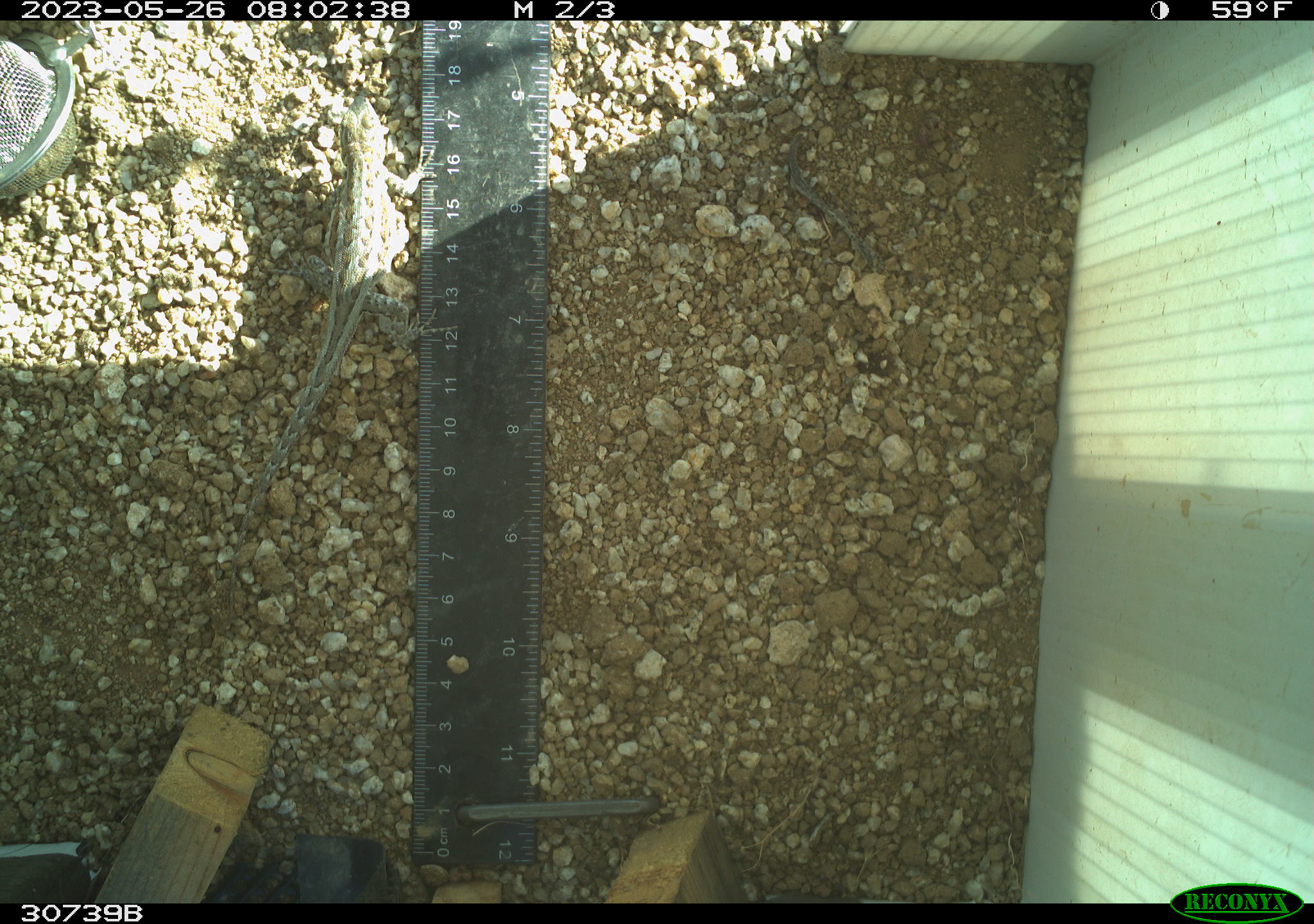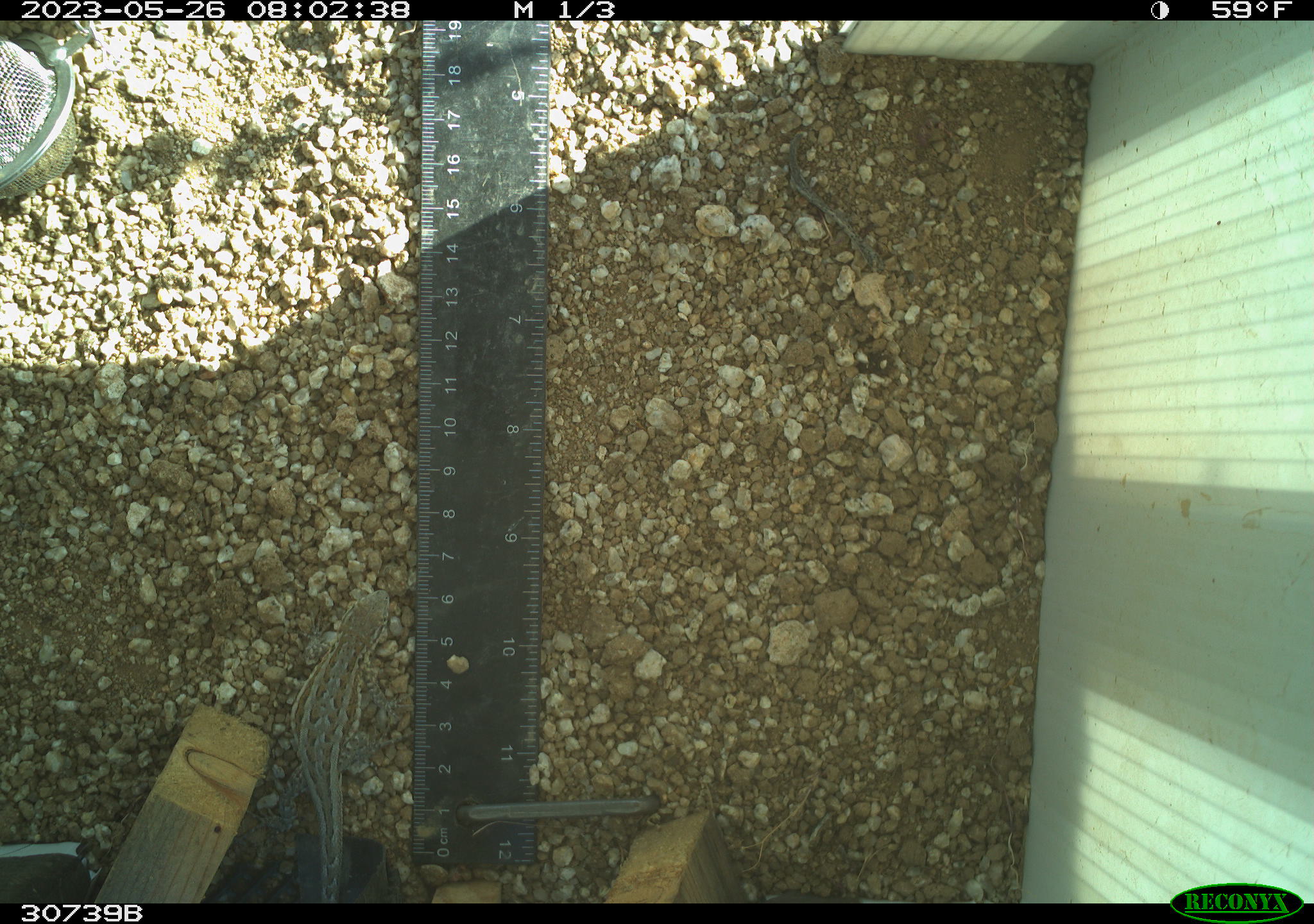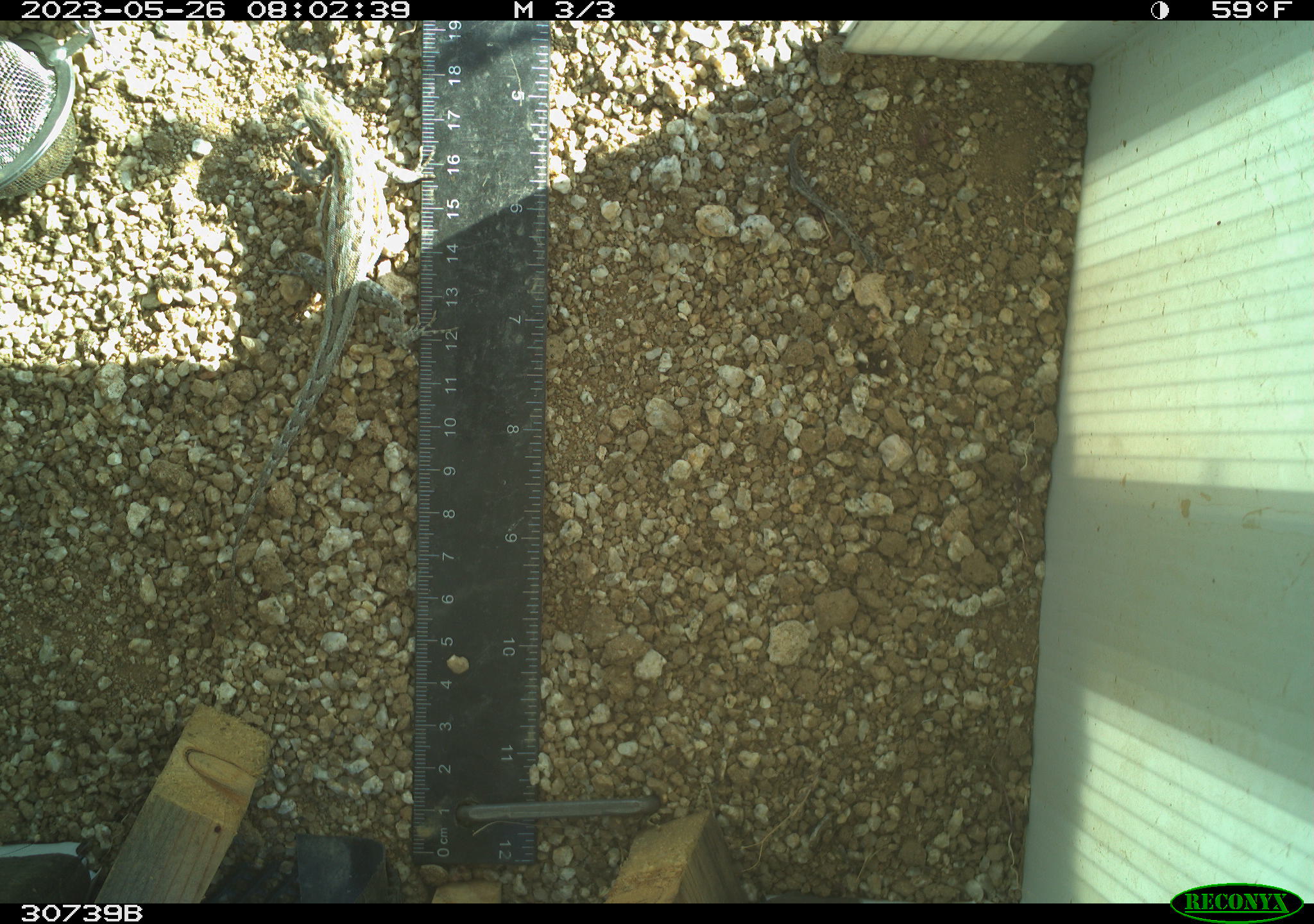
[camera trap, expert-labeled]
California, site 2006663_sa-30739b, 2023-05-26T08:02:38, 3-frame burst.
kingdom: Animalia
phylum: Chordata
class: Reptilia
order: Squamata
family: Phrynosomatidae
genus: Sceloporus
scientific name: Sceloporus graciosus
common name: common sagebrush lizard